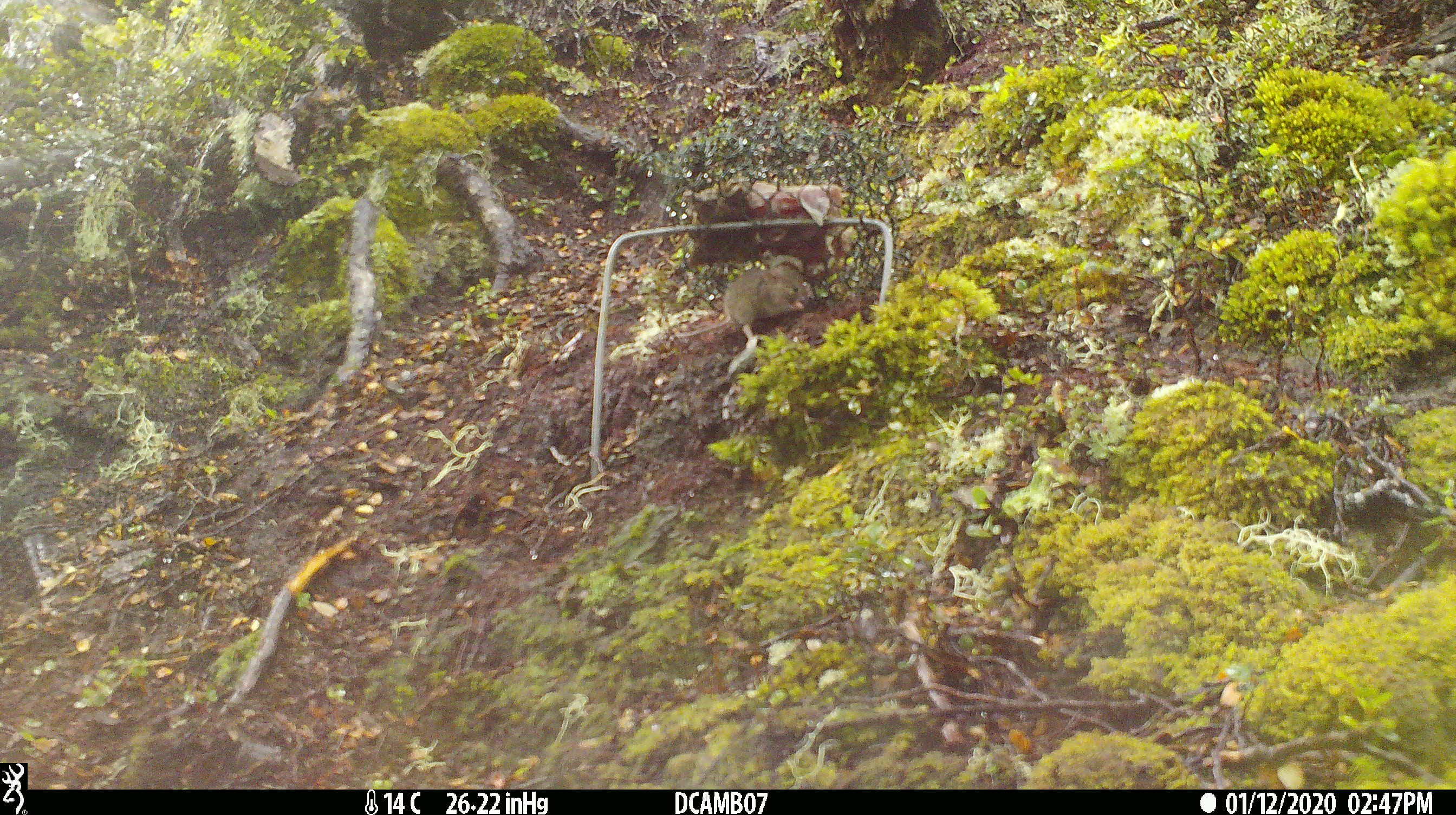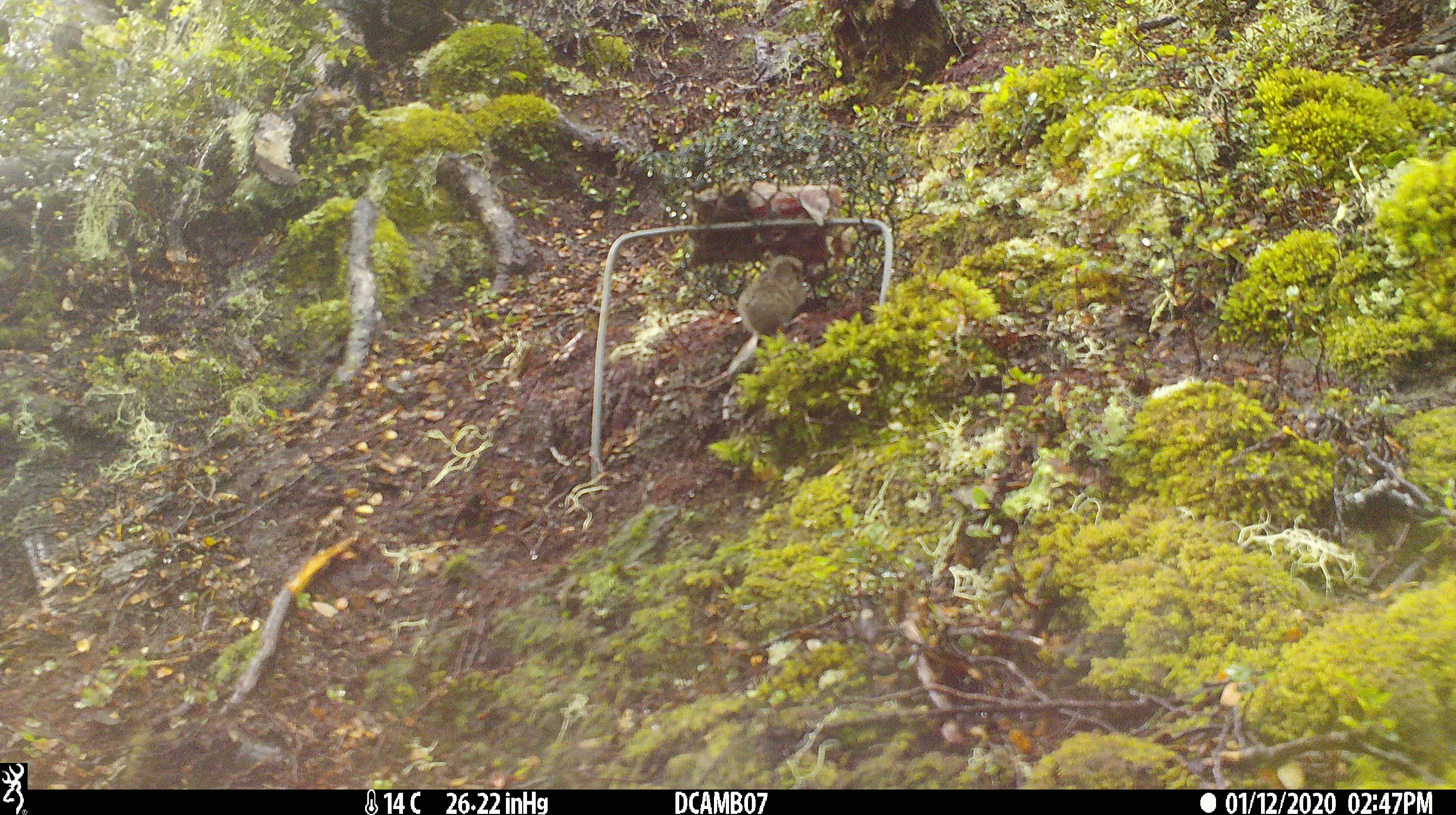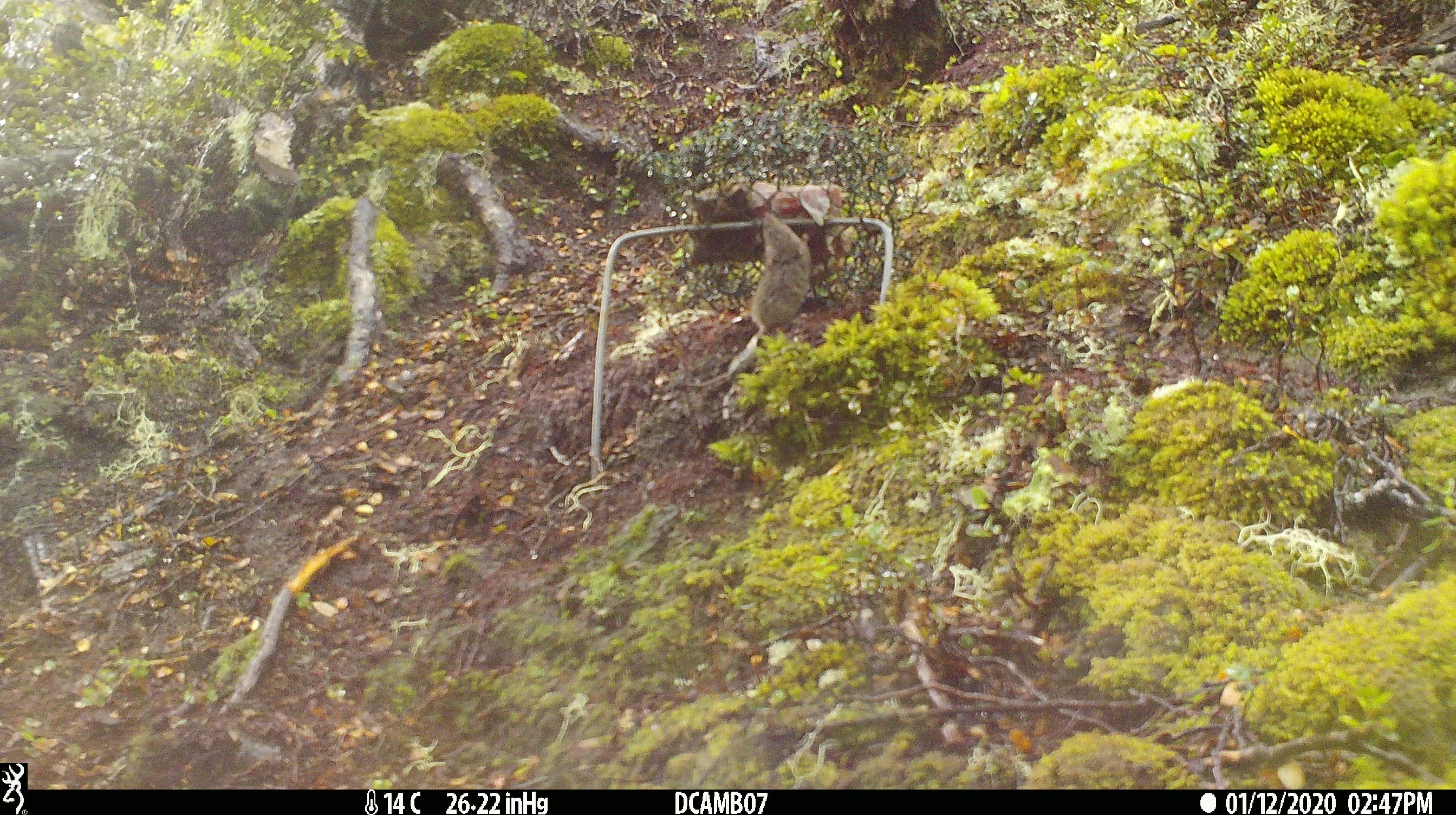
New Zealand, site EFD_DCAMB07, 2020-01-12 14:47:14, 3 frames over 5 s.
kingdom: Animalia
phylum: Chordata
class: Mammalia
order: Rodentia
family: Muridae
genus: Mus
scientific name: Mus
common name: mouse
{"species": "mouse (Mus)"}